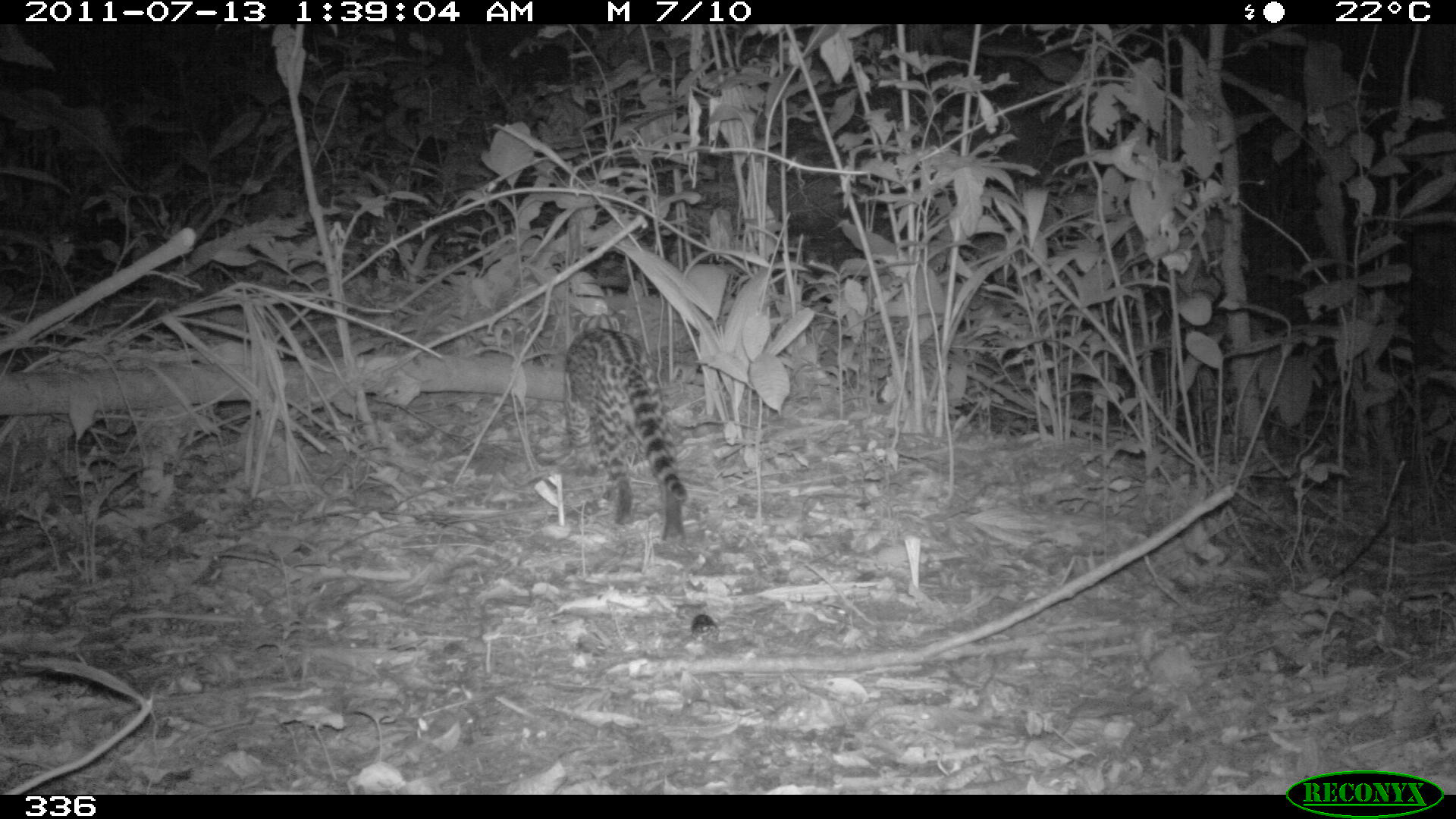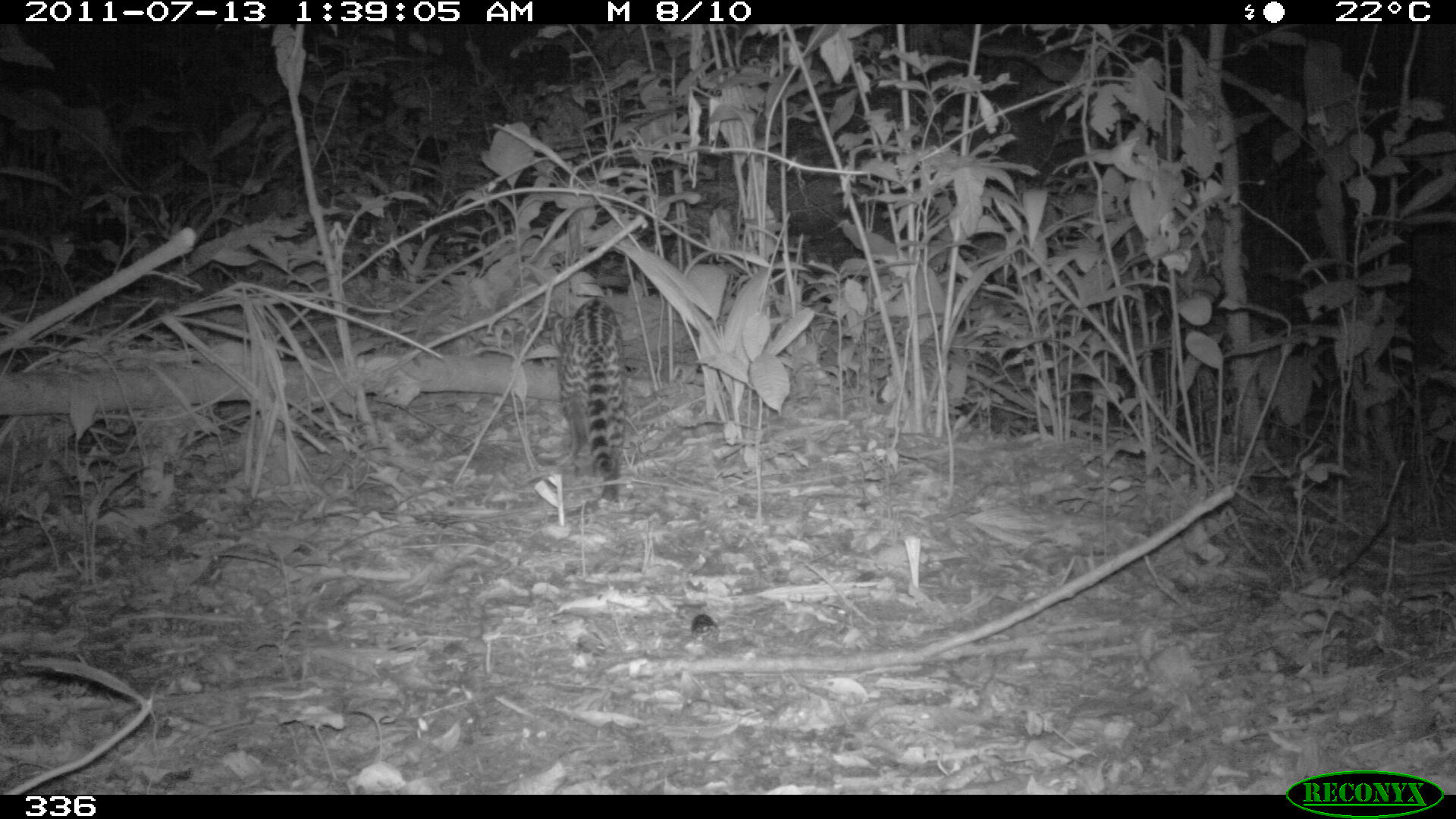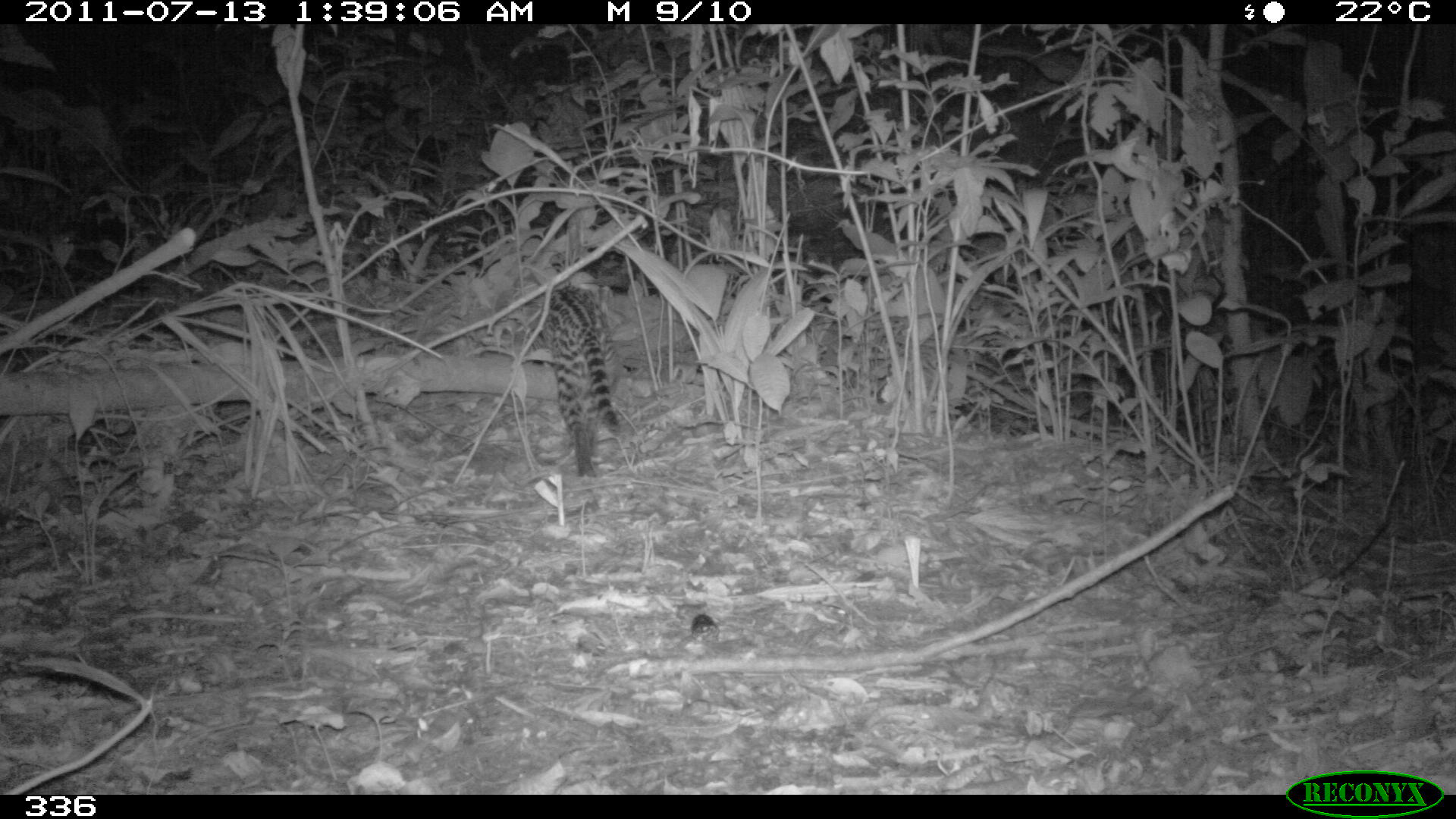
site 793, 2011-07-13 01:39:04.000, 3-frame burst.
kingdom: Animalia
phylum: Chordata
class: Mammalia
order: Carnivora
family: Felidae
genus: Leopardus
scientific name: Leopardus pardalis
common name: ocelot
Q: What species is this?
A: Leopardus pardalis (ocelot).